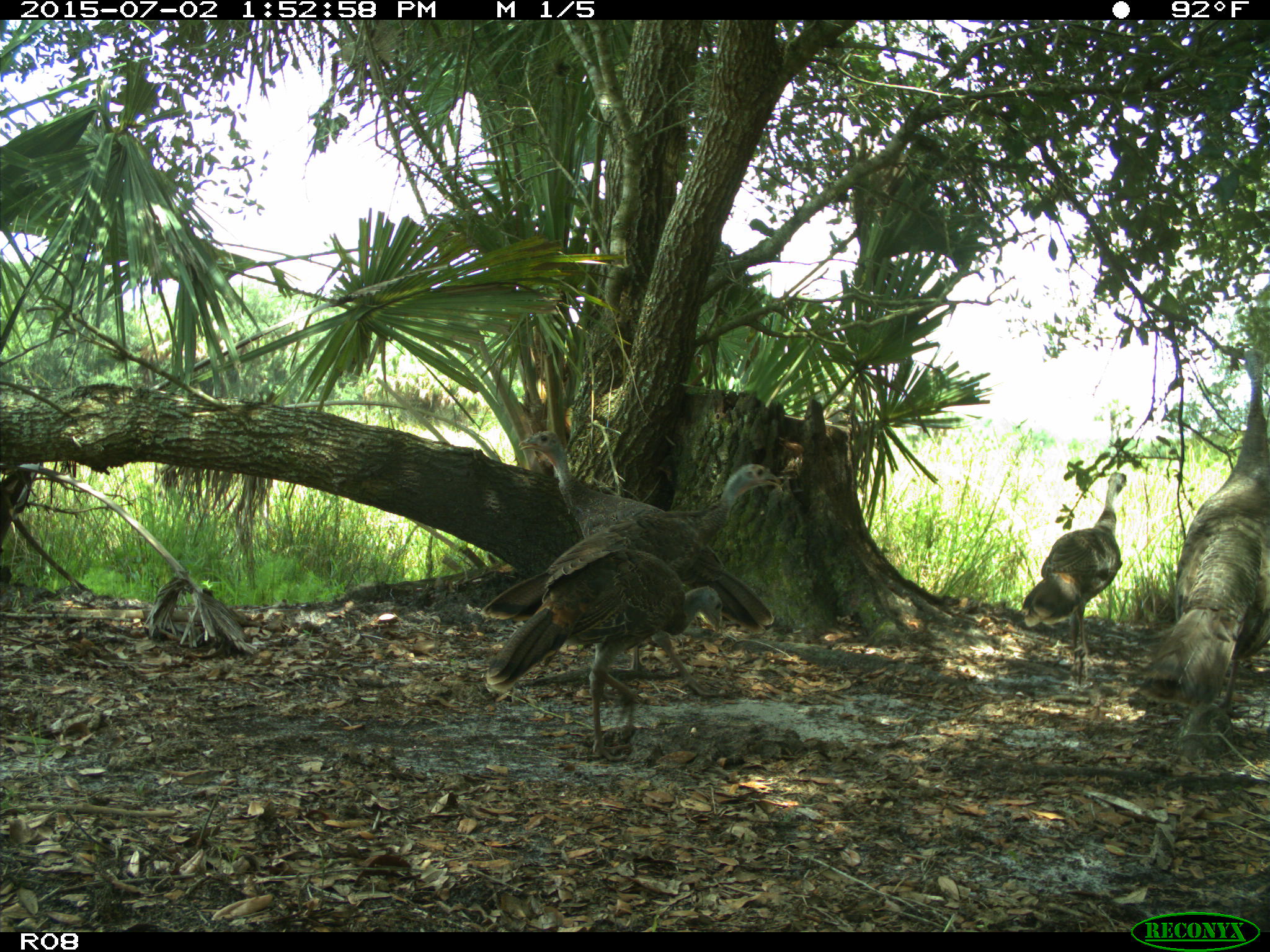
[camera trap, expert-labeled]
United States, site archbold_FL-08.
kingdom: Animalia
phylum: Chordata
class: Aves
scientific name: Aves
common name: birds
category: unidentified bird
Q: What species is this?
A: Unidentified bird (birds) (Aves).